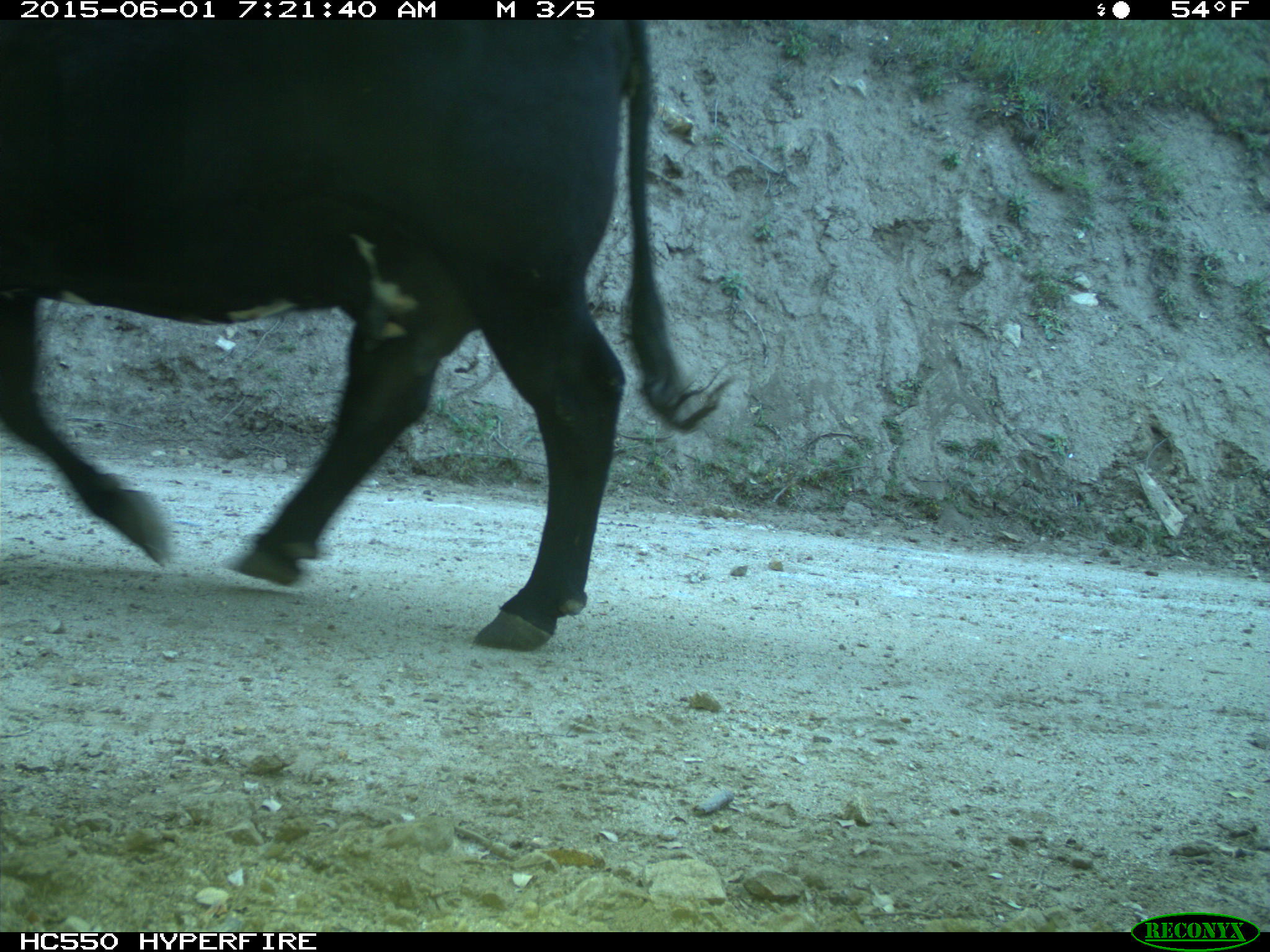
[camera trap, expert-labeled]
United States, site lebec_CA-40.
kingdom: Animalia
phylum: Chordata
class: Mammalia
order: Artiodactyla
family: Bovidae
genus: Bos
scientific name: Bos taurus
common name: domestic cow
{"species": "Bos taurus (domestic cow)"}